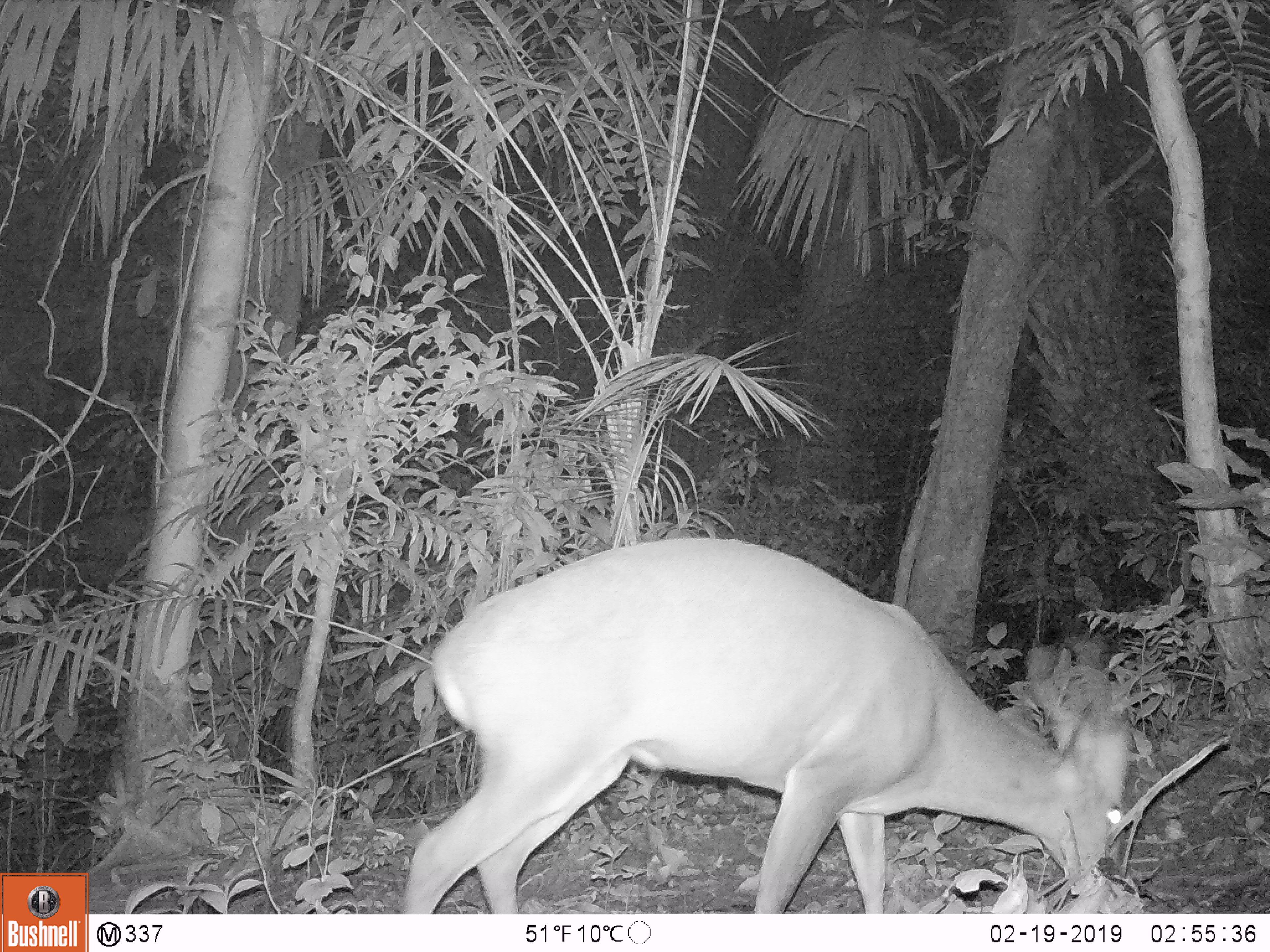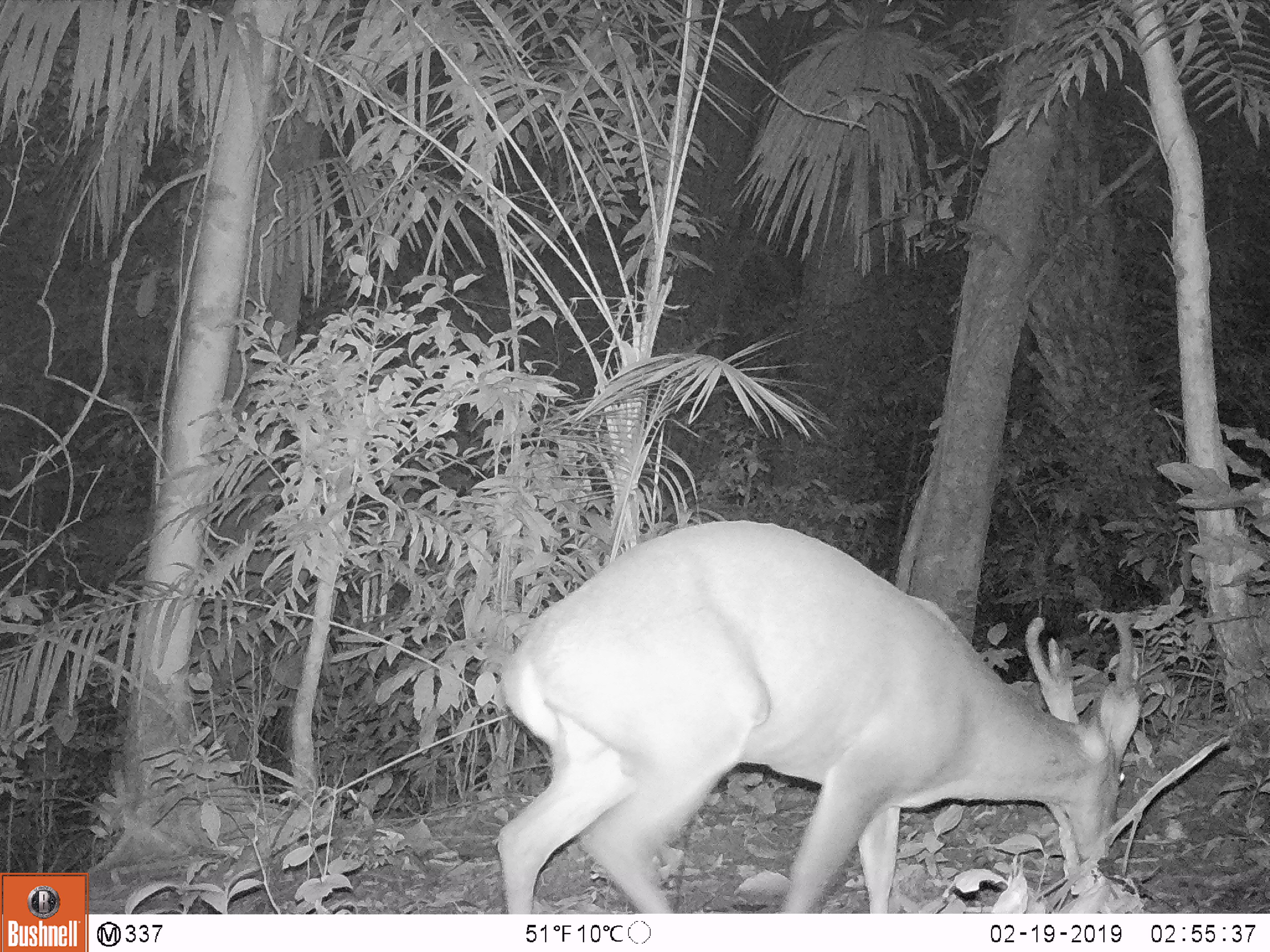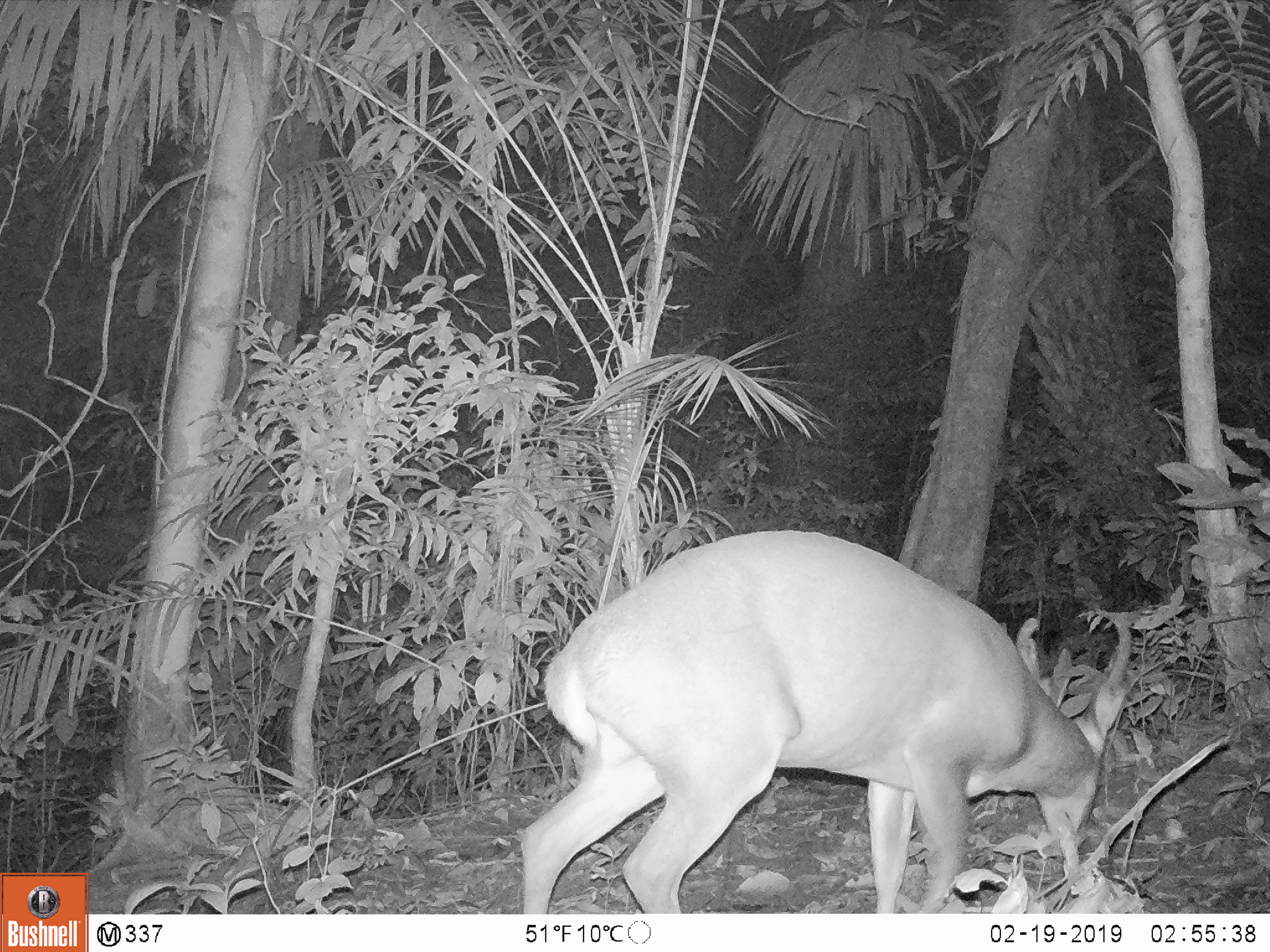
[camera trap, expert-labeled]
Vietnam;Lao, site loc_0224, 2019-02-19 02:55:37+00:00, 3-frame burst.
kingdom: Animalia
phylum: Chordata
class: Mammalia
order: Artiodactyla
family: Cervidae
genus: Muntiacus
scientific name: Muntiacus vuquangensis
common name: large-antlered muntjac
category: large antlered muntjac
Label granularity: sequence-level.